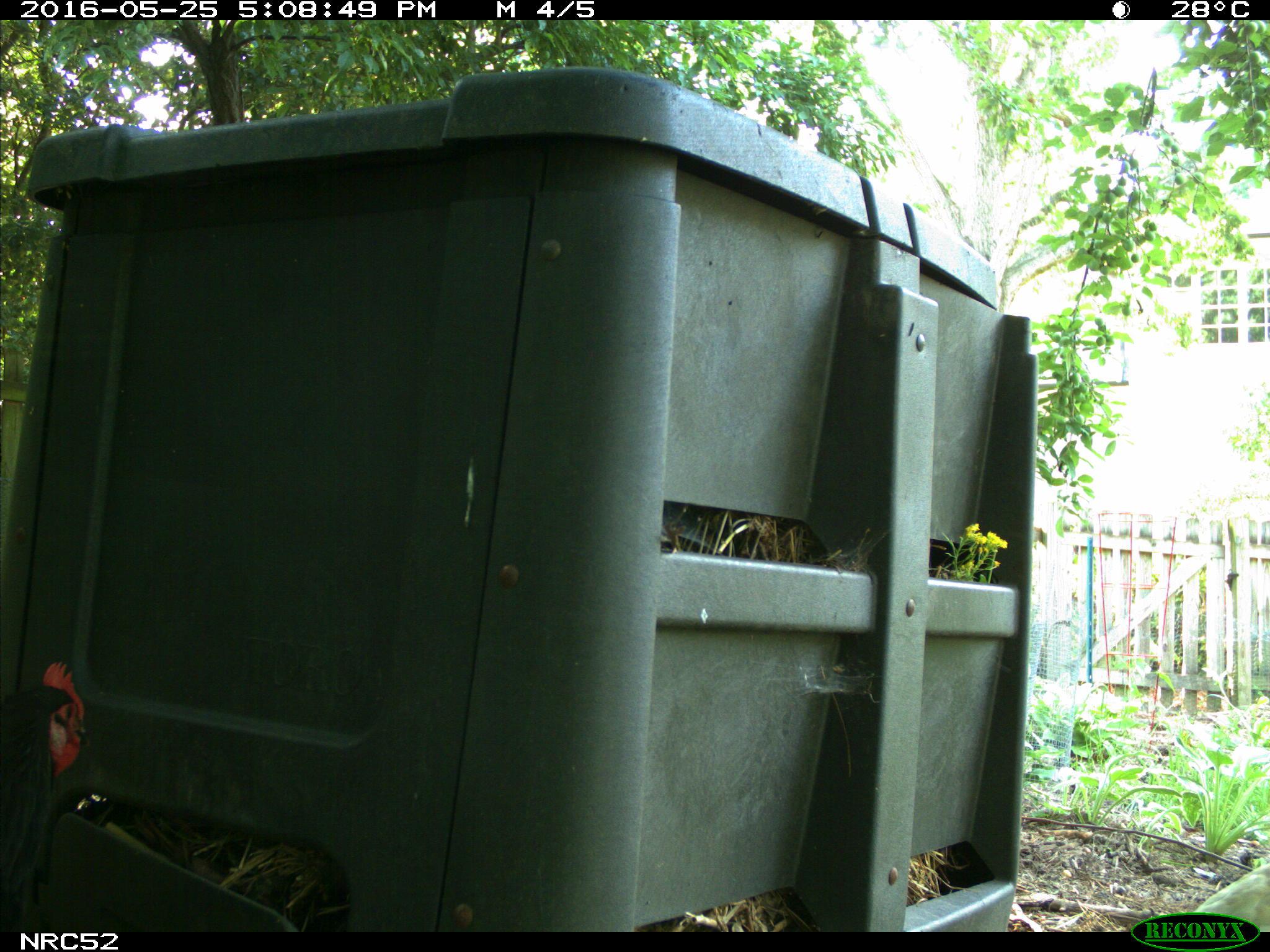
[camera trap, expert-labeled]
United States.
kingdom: Animalia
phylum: Chordata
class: Aves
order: Galliformes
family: Phasianidae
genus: Gallus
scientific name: Gallus gallus domesticus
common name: domestic chicken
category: Chicken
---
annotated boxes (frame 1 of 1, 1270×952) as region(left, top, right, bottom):
Chicken: region(1177, 842, 1270, 923)